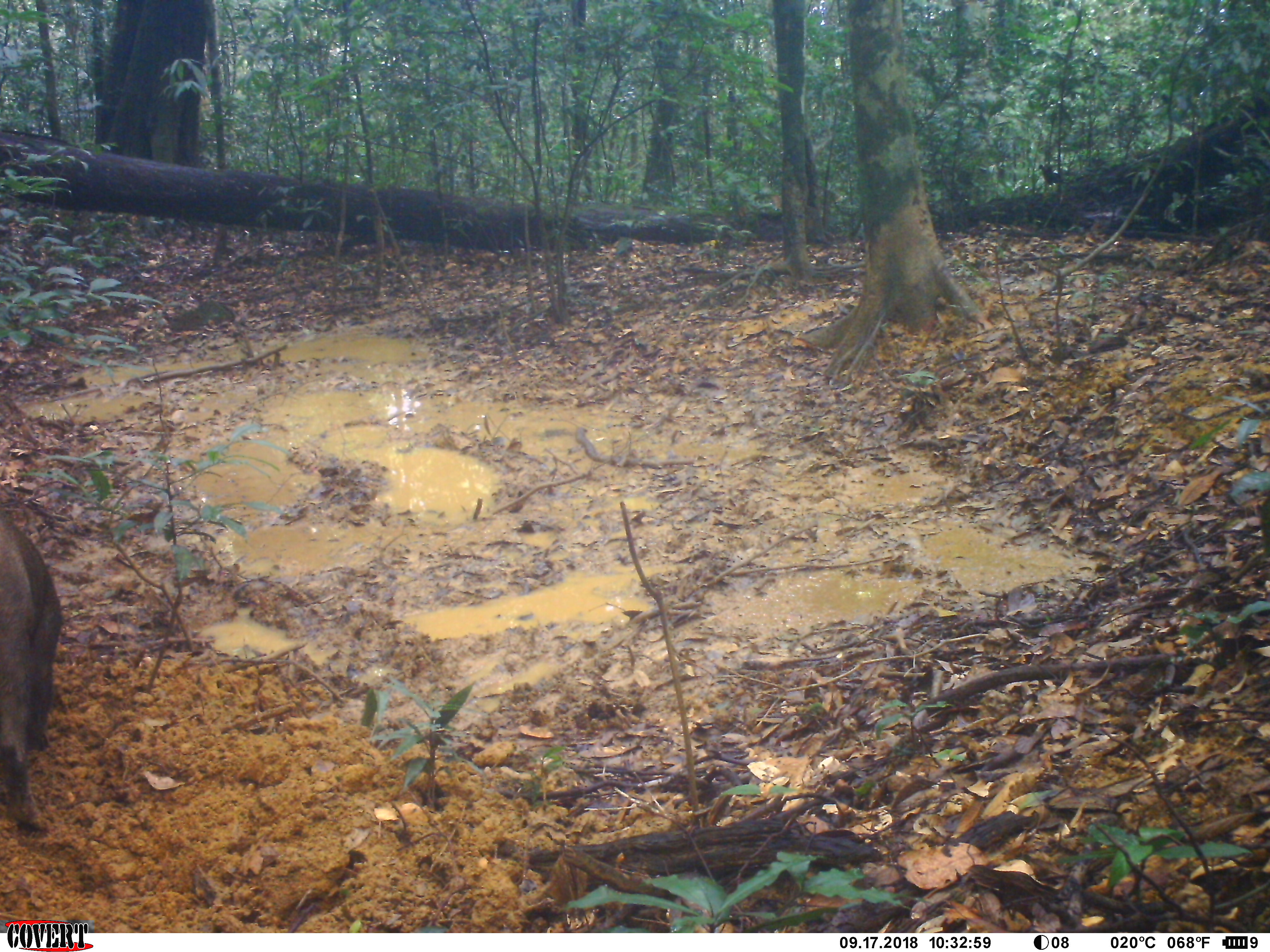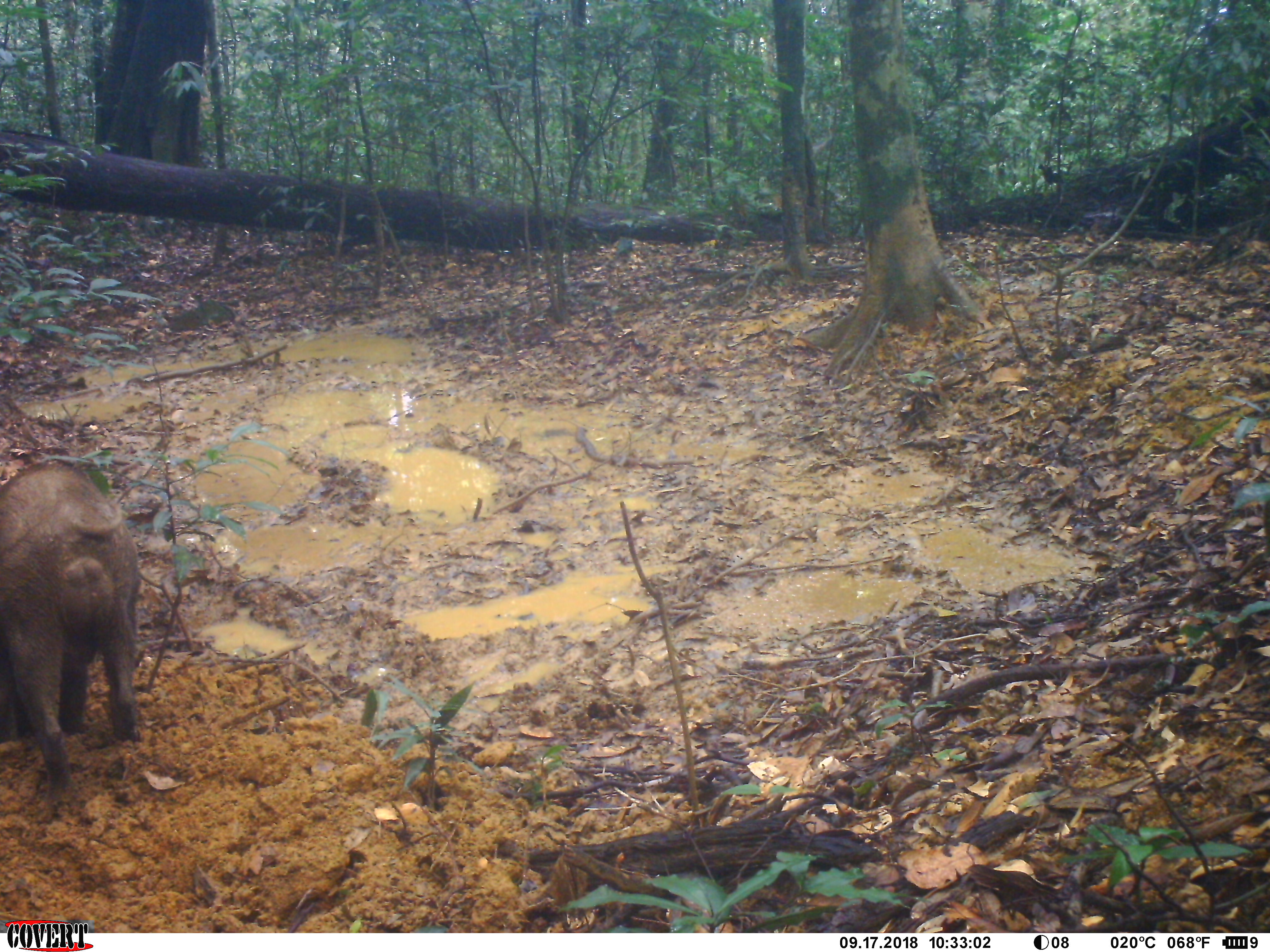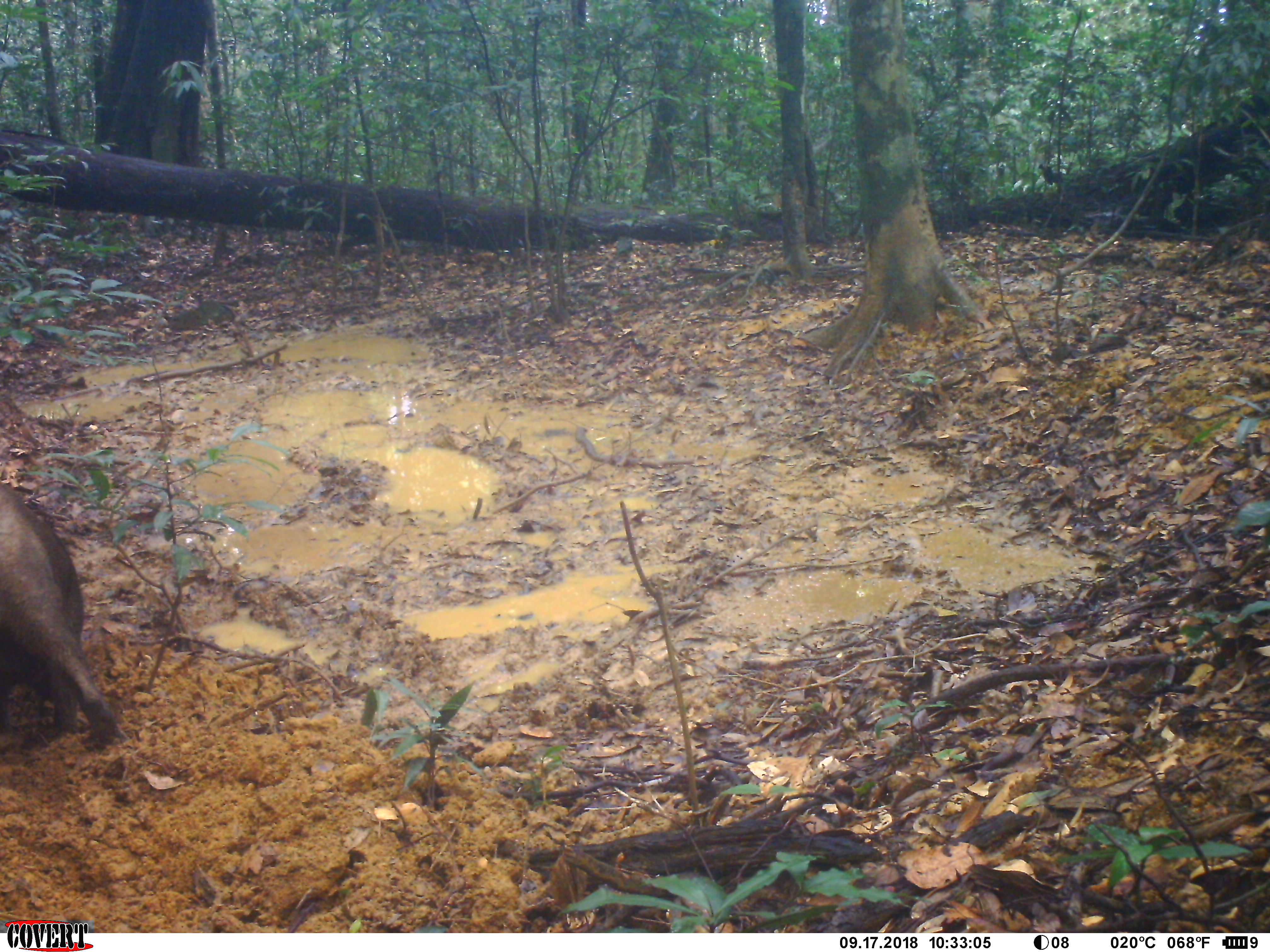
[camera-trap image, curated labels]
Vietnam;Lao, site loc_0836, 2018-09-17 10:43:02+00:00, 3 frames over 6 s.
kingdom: Animalia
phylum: Chordata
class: Mammalia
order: Artiodactyla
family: Suidae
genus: Sus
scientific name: Sus scrofa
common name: eurasian wild pig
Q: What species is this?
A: Eurasian wild pig (Sus scrofa).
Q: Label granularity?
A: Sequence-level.